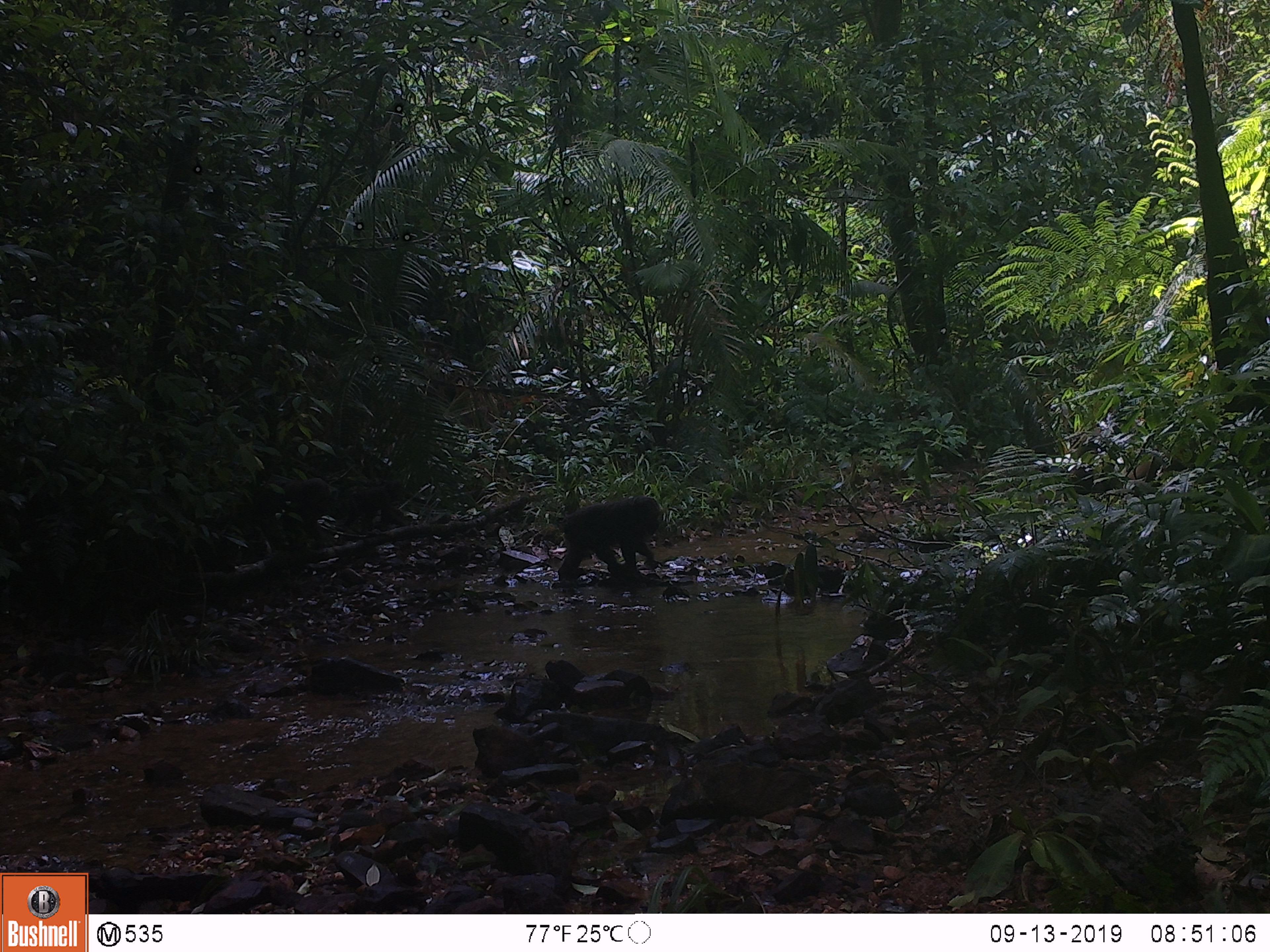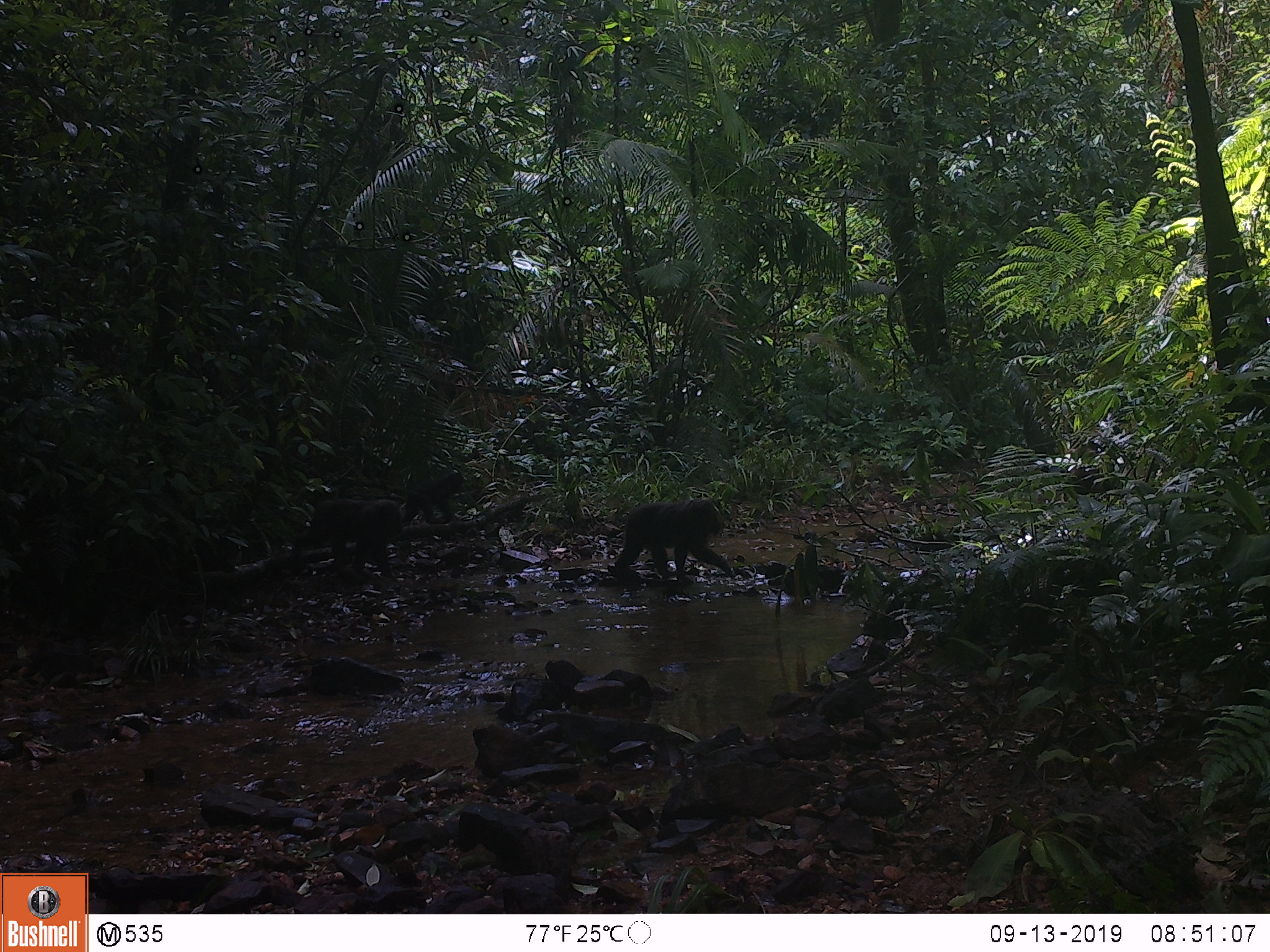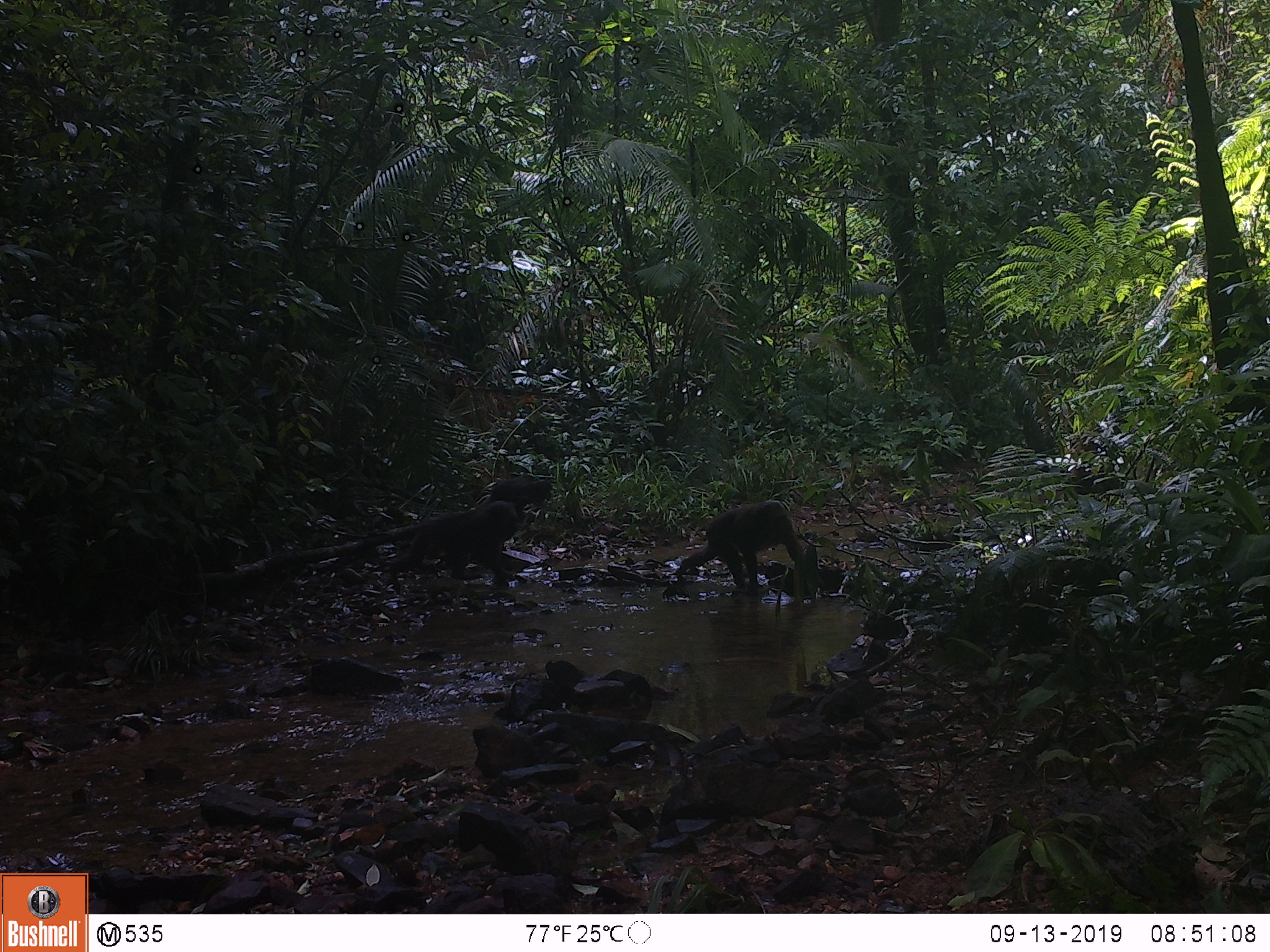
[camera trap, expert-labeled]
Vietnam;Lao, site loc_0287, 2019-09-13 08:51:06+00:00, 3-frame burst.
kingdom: Animalia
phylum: Chordata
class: Mammalia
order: Primates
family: Cercopithecidae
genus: Macaca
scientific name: Macaca arctoides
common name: stump-tailed macaque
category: stump tailed macaque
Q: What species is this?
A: Stump tailed macaque (stump-tailed macaque) (Macaca arctoides).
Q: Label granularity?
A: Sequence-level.